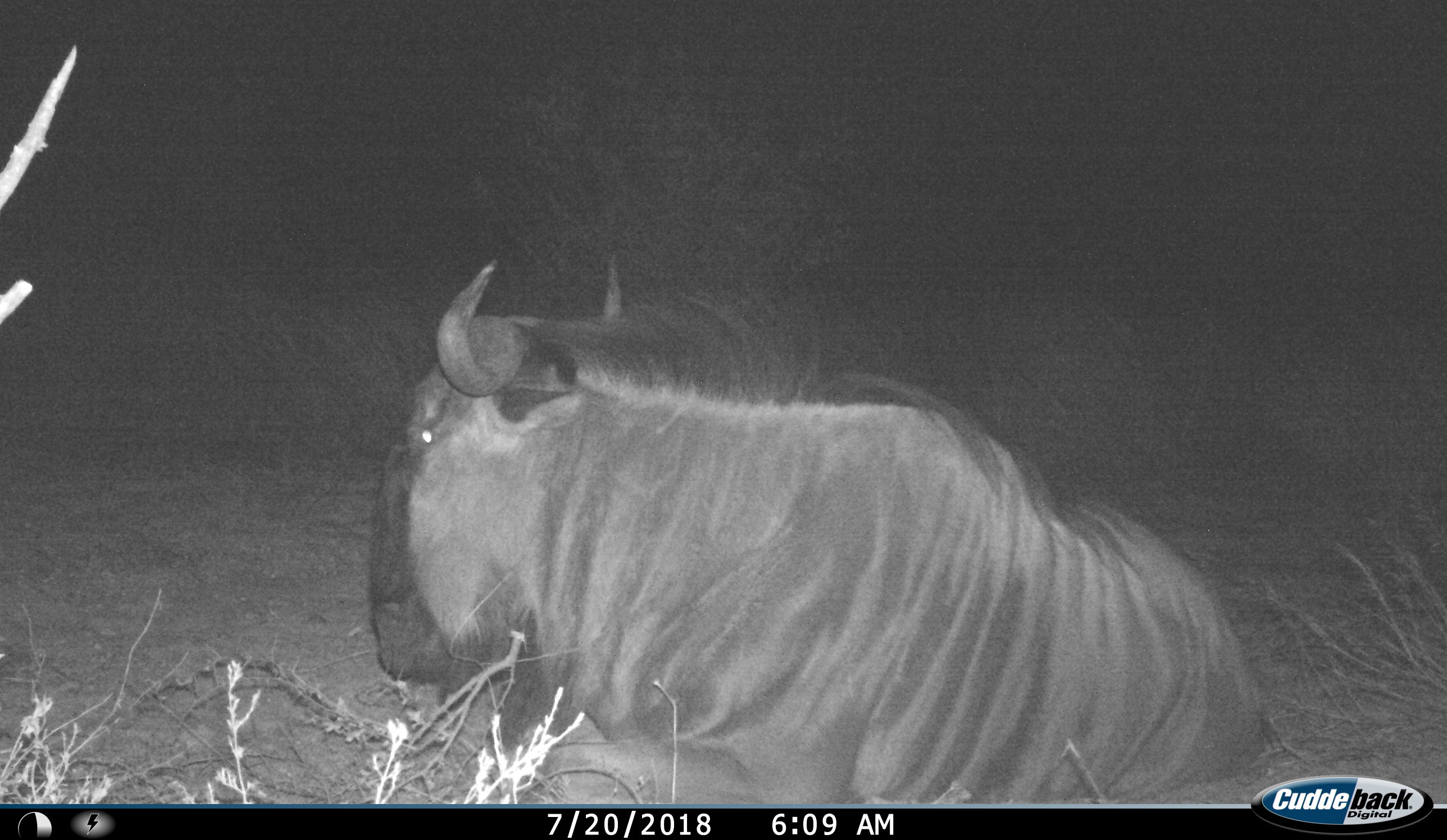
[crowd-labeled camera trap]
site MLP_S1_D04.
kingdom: Animalia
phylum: Chordata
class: Mammalia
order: Artiodactyla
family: Bovidae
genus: Connochaetes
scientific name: Connochaetes taurinus taurinus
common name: blue wildebeest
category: wildebeestblue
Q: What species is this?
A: Wildebeestblue (blue wildebeest) (Connochaetes taurinus taurinus).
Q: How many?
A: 1.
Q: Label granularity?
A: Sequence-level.